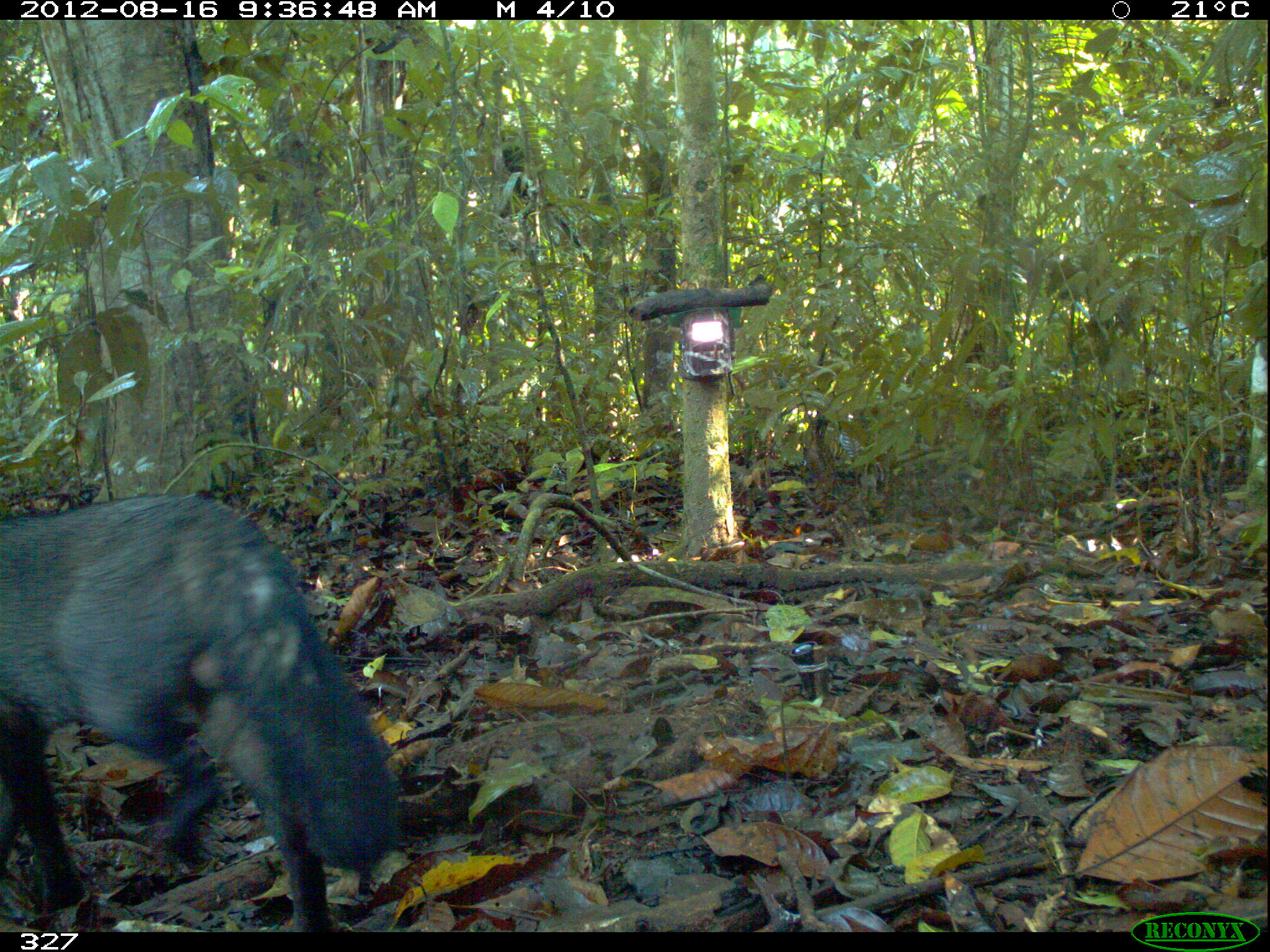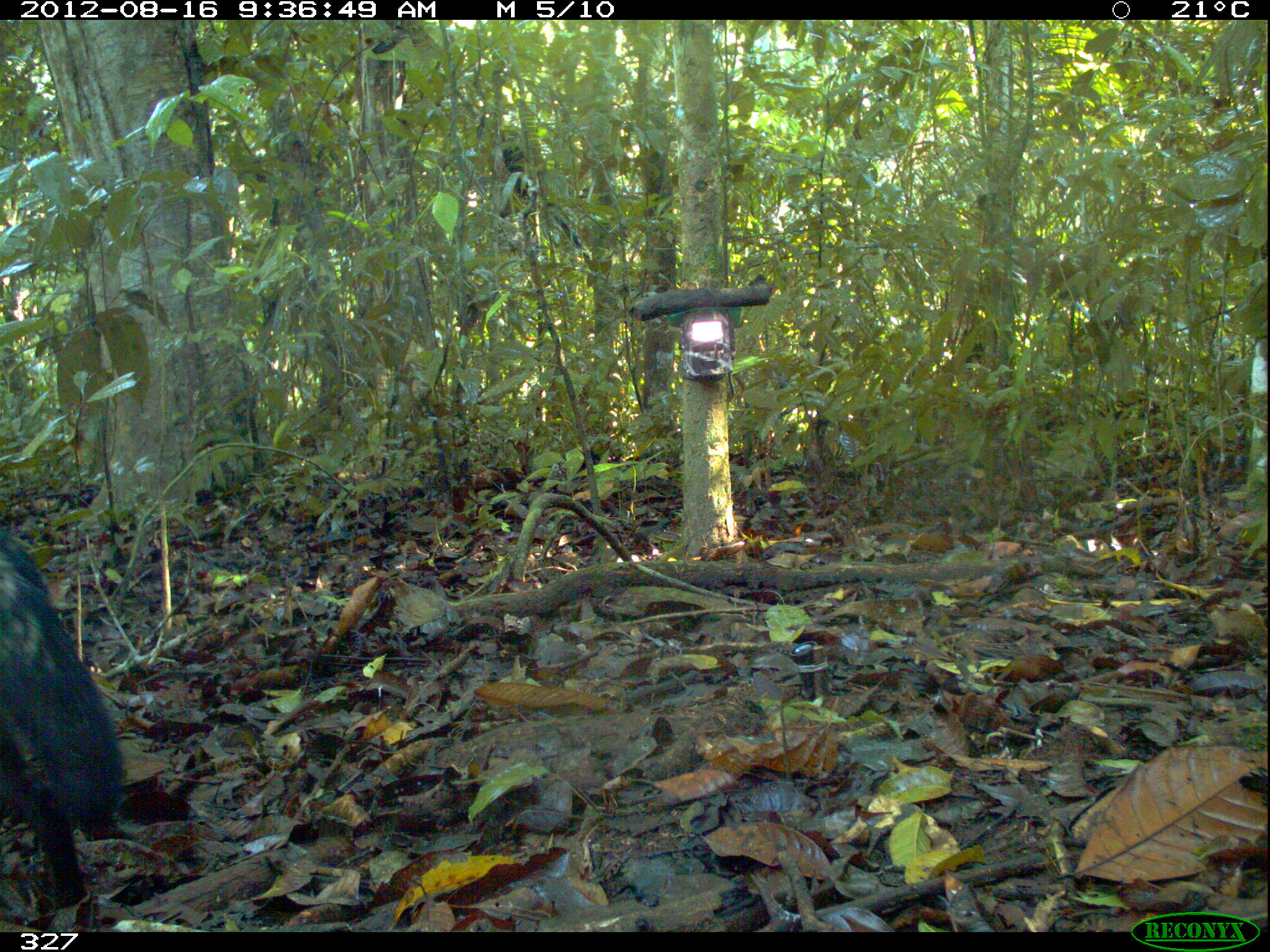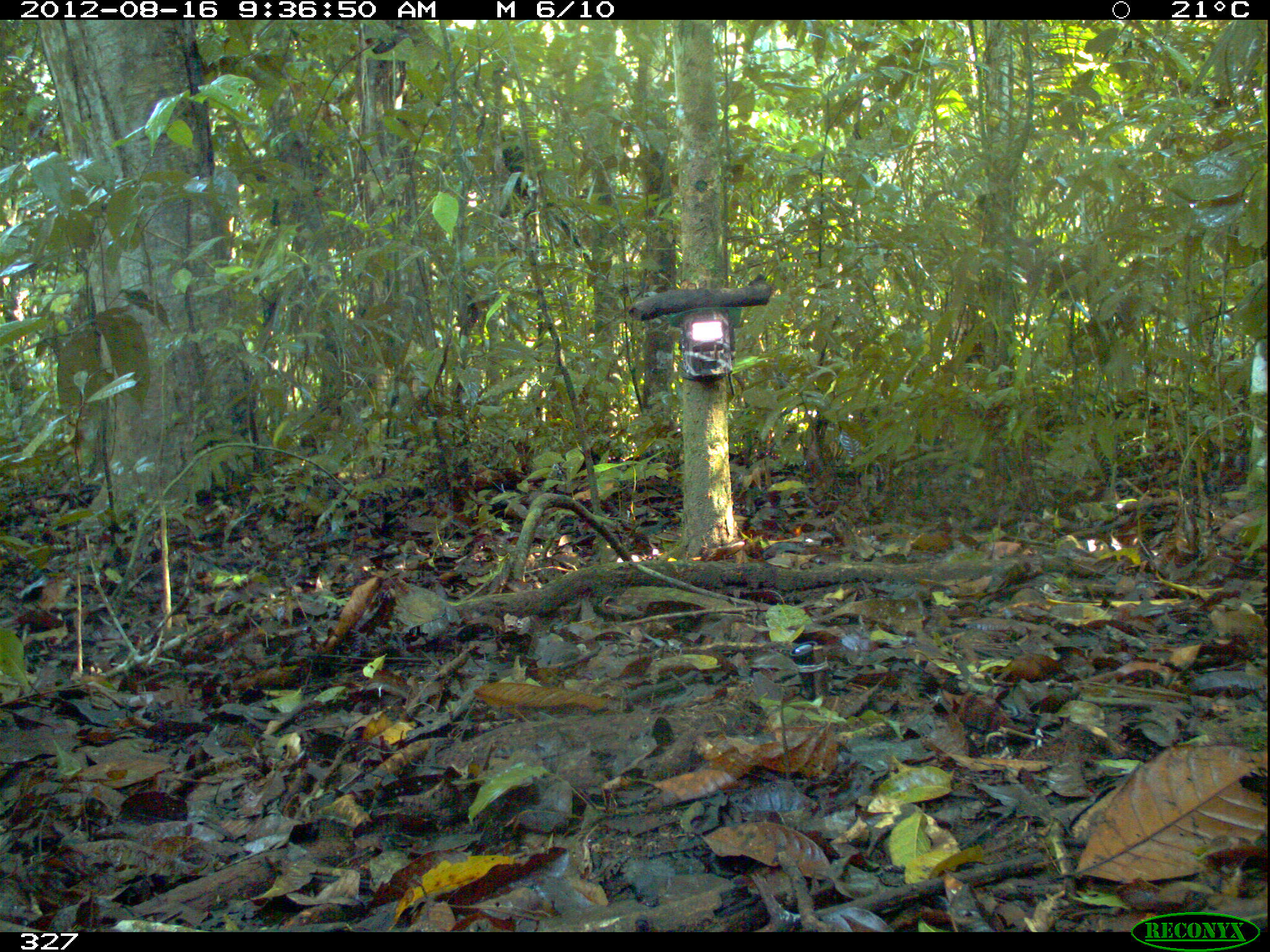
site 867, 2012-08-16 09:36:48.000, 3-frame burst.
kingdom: Animalia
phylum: Chordata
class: Mammalia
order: Carnivora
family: Canidae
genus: Atelocynus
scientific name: Atelocynus microtis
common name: short-eared dog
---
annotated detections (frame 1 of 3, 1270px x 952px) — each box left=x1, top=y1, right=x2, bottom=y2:
atelocynus microtis: left=0, top=493, right=402, bottom=930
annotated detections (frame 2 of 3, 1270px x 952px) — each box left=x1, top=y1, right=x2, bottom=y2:
atelocynus microtis: left=1, top=532, right=125, bottom=909